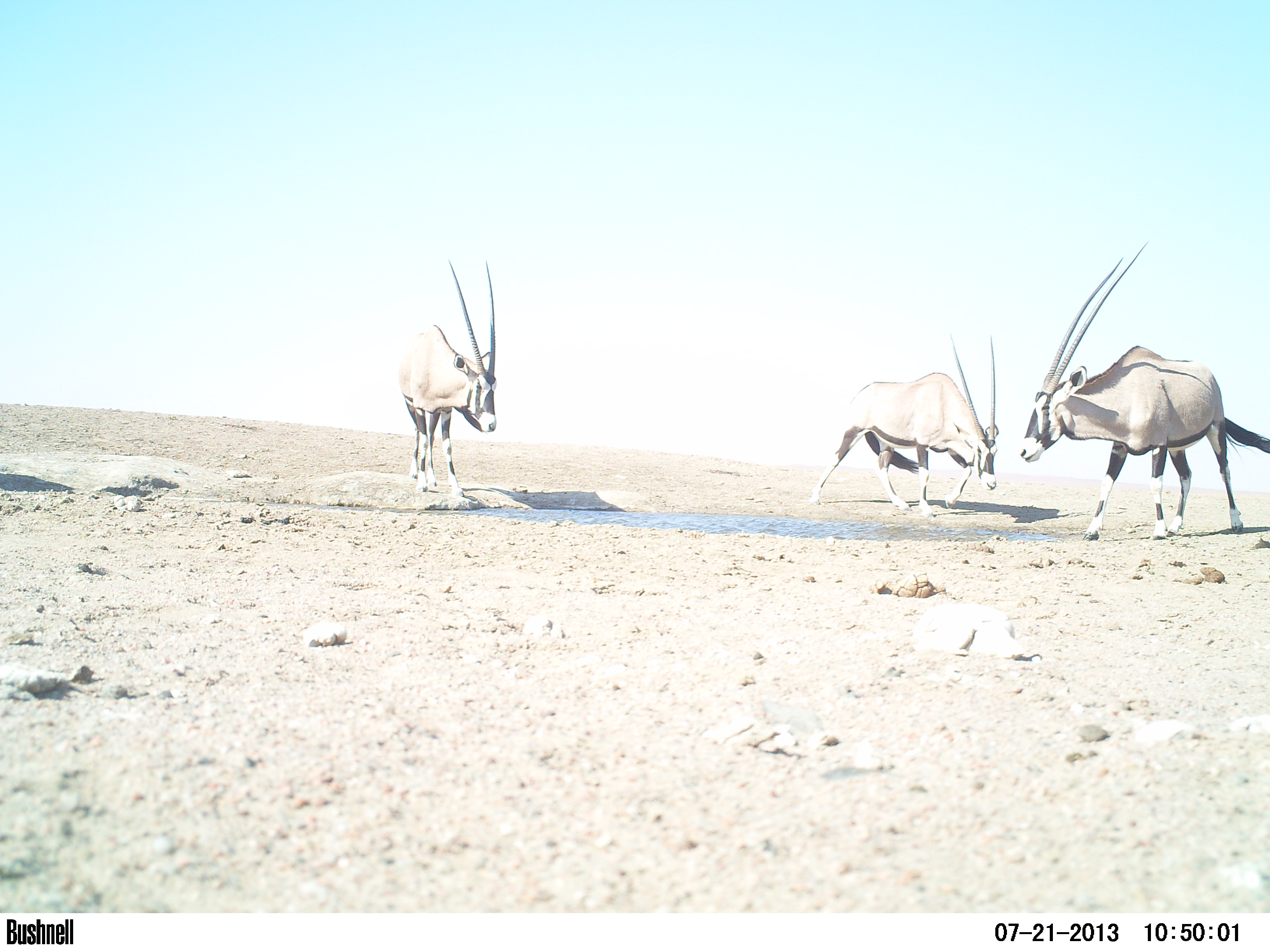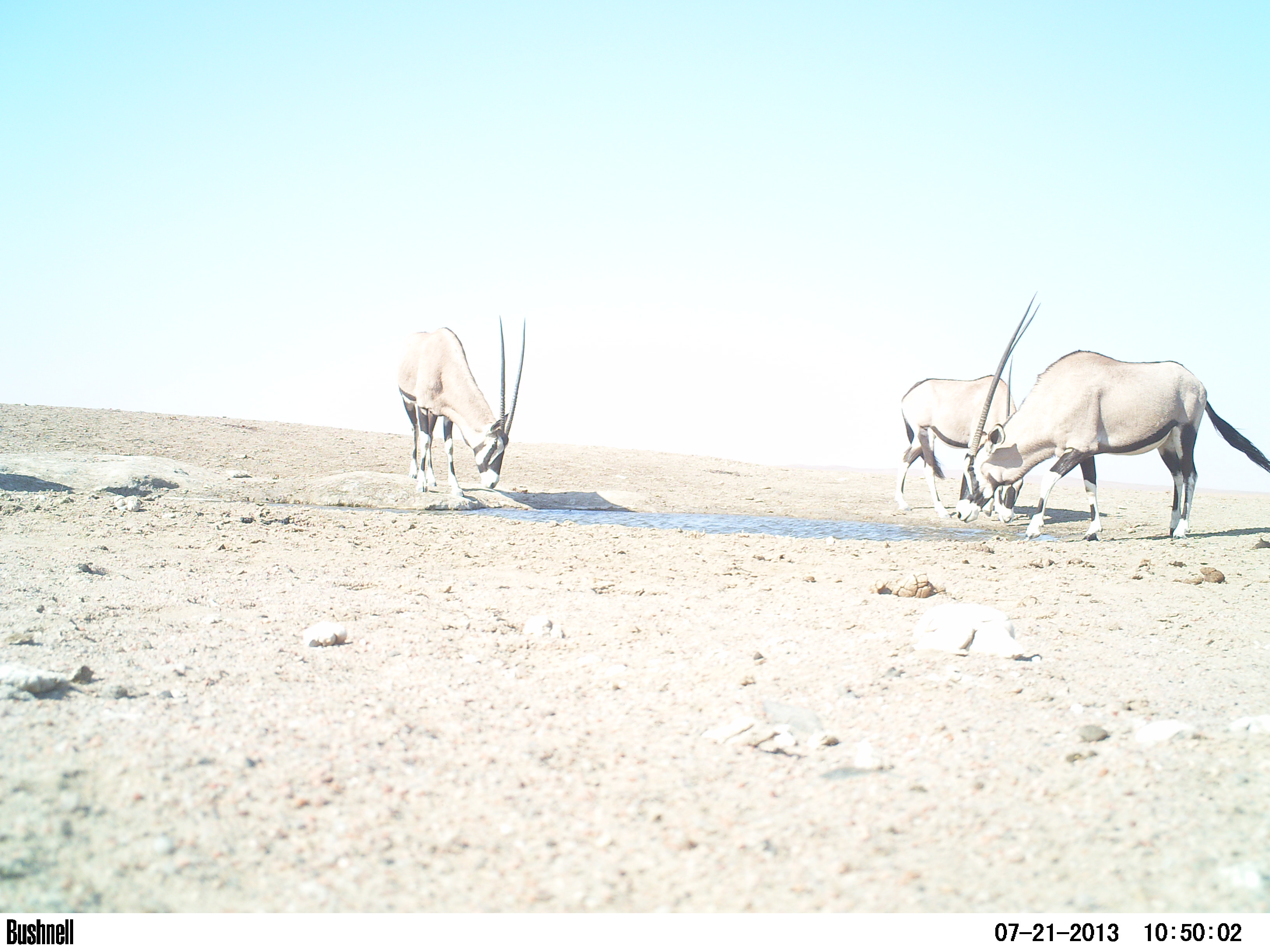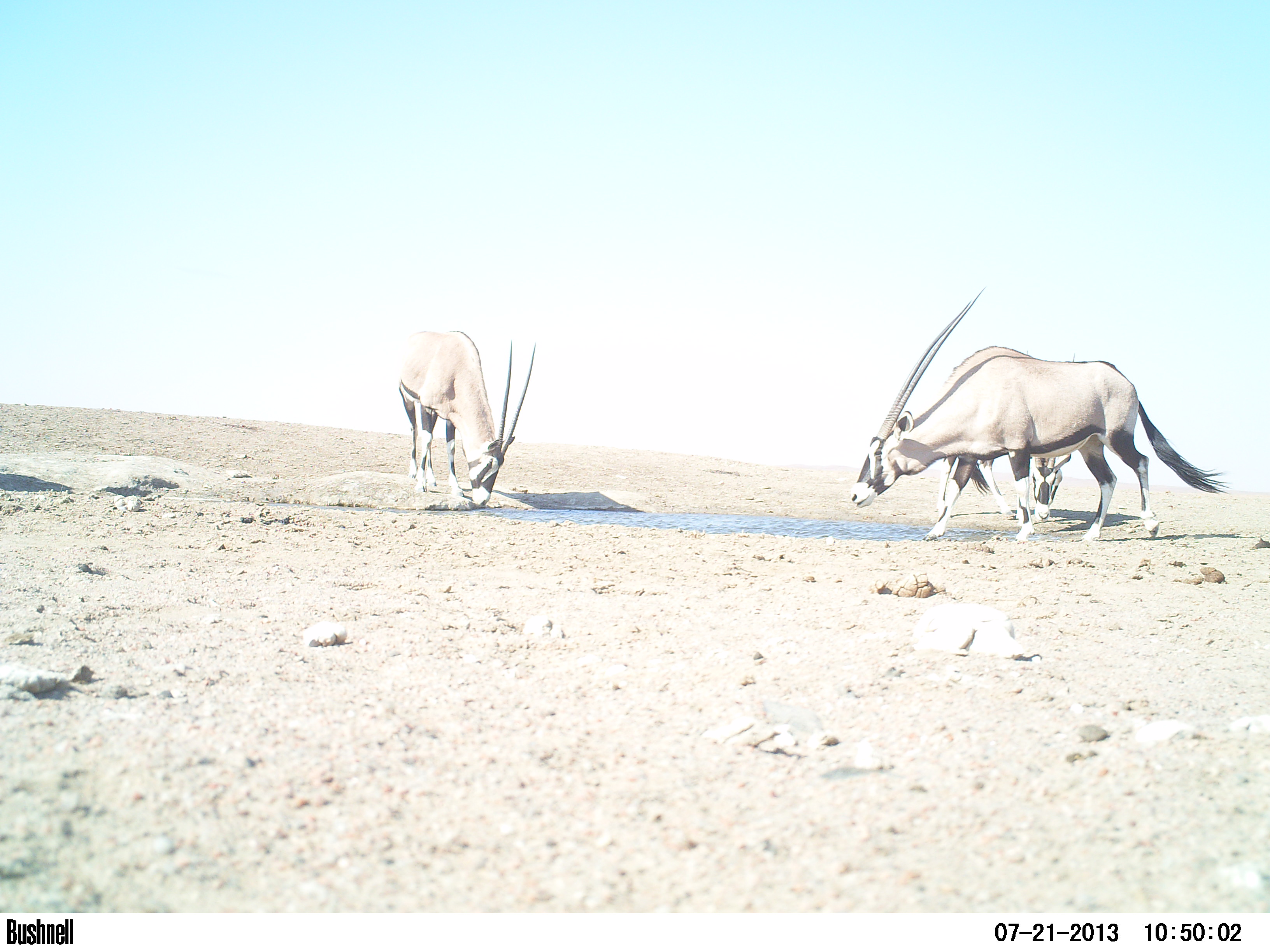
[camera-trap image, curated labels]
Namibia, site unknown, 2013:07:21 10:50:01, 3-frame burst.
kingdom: Animalia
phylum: Chordata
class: Mammalia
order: Artiodactyla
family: Bovidae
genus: Oryx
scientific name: Oryx gazella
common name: gemsbok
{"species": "Oryx gazella (gemsbok)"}